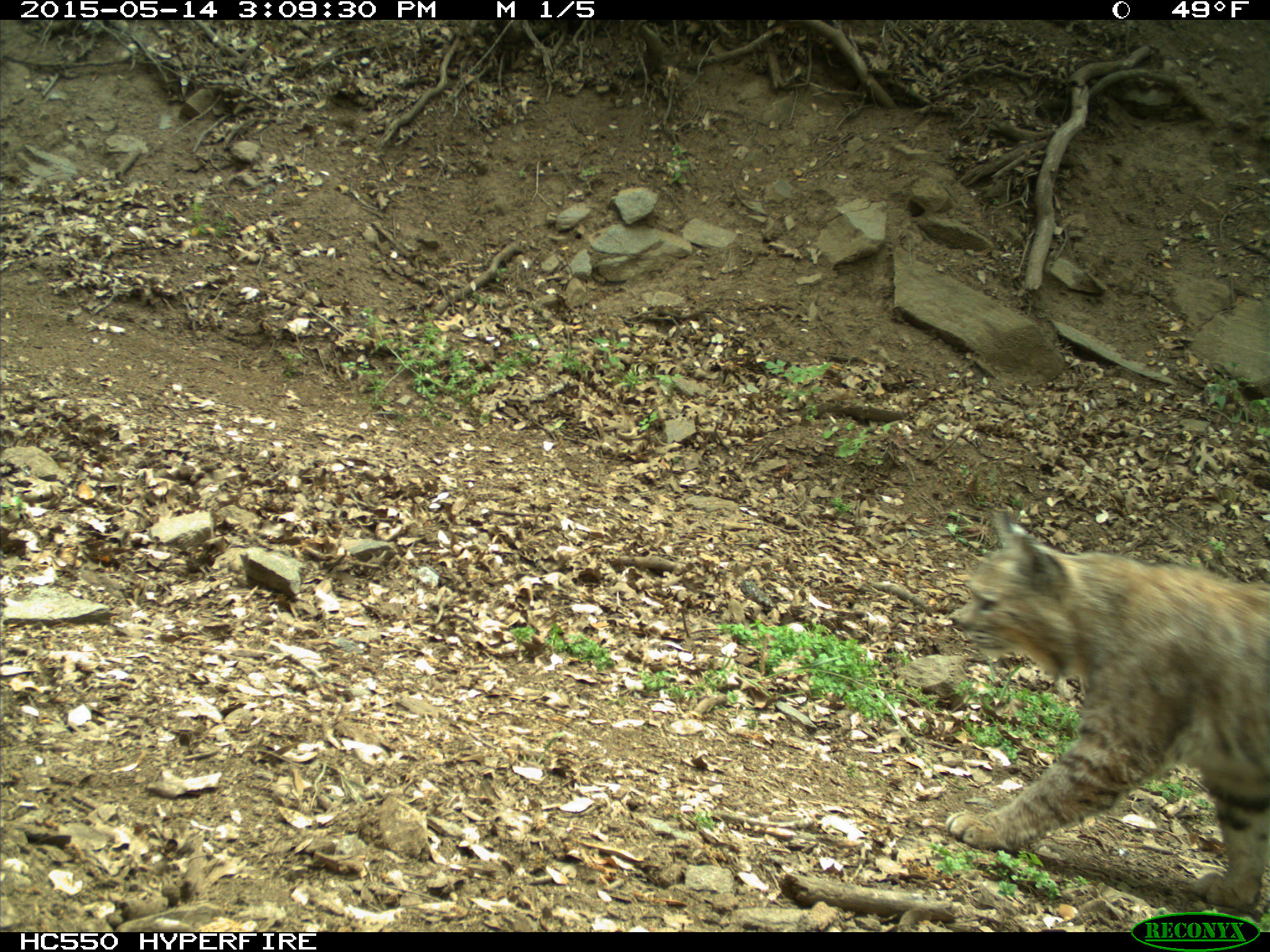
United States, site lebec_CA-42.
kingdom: Animalia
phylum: Chordata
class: Mammalia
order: Carnivora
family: Felidae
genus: Lynx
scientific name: Lynx rufus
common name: bobcat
Lynx rufus (bobcat).